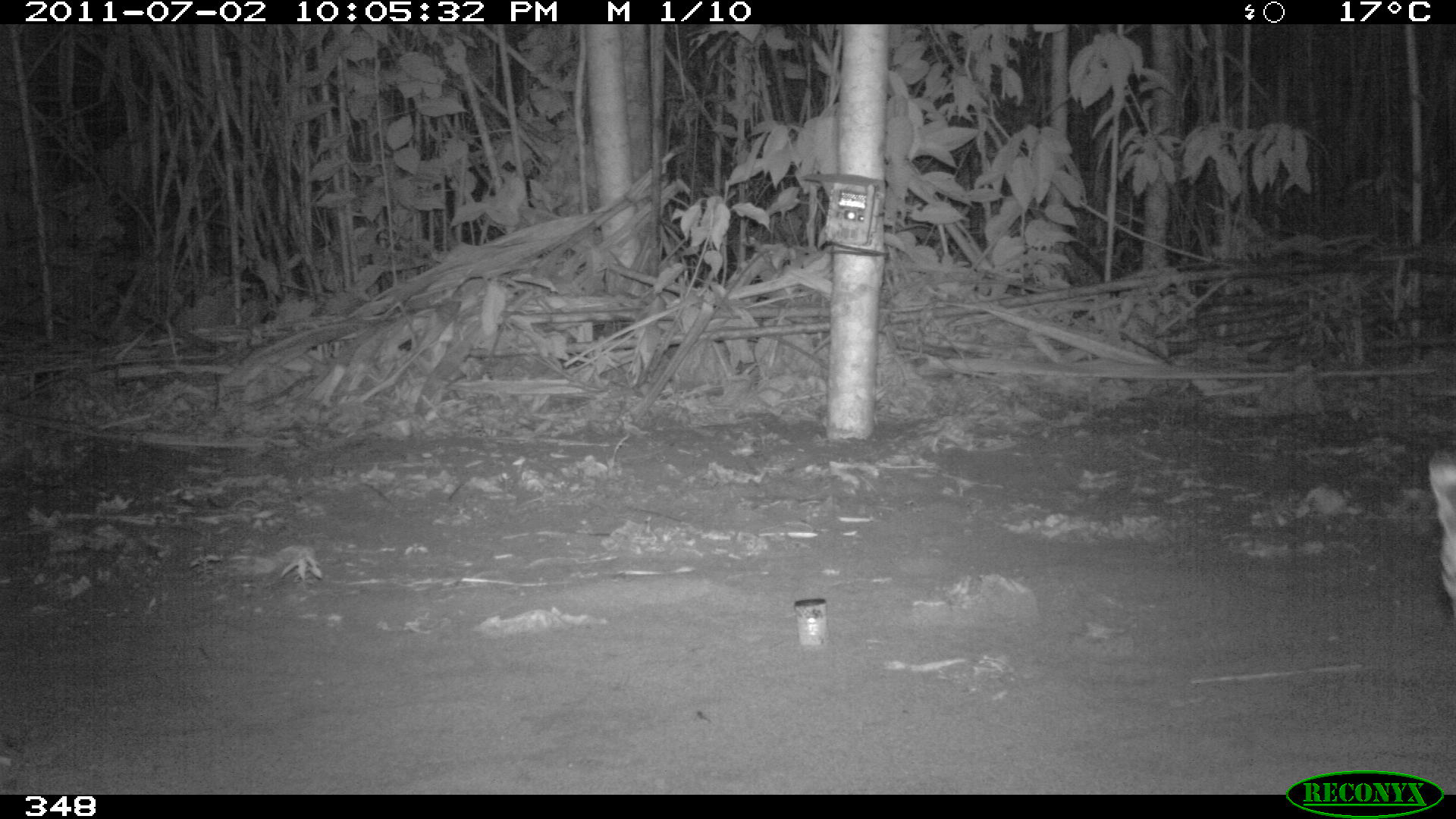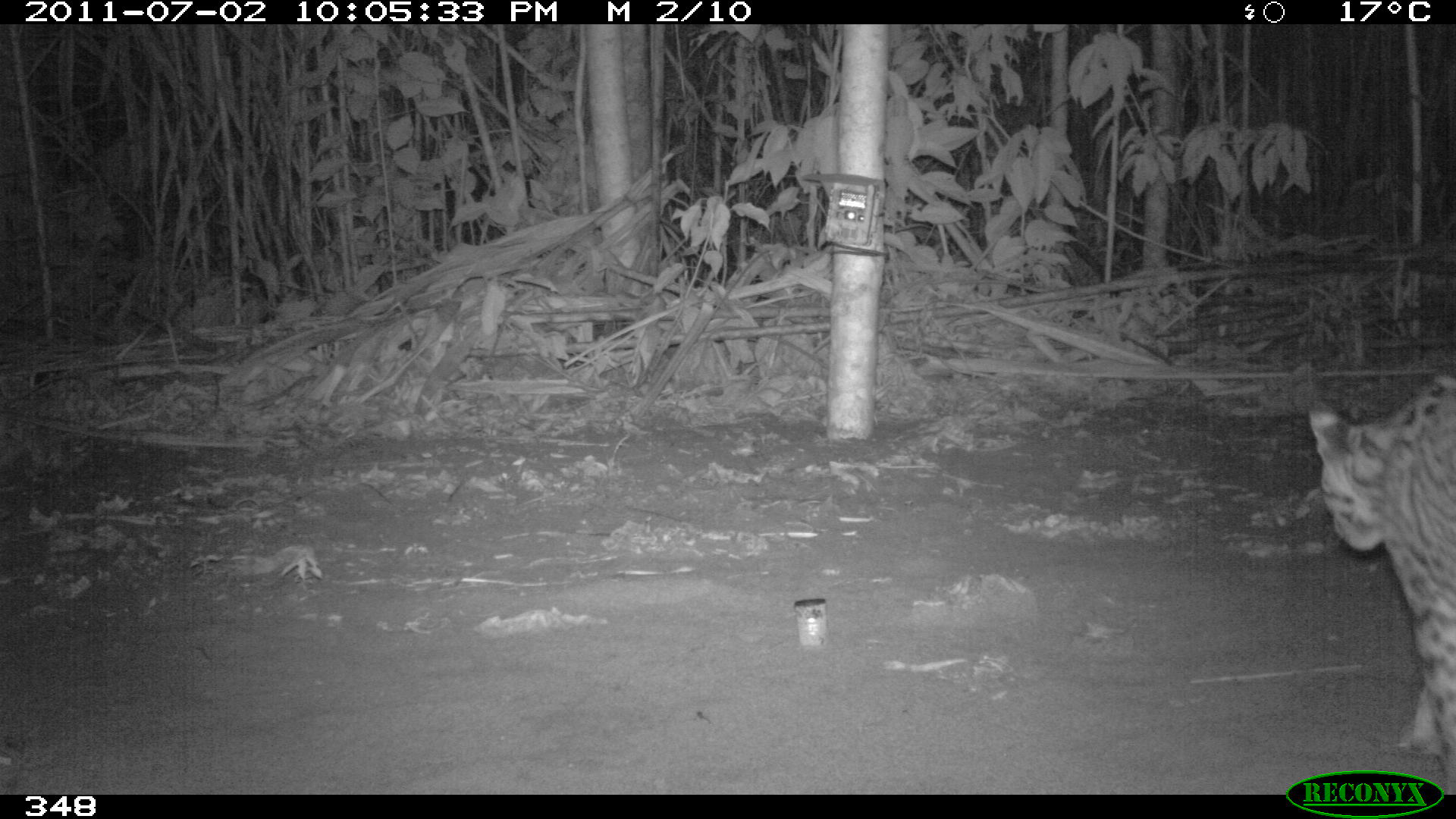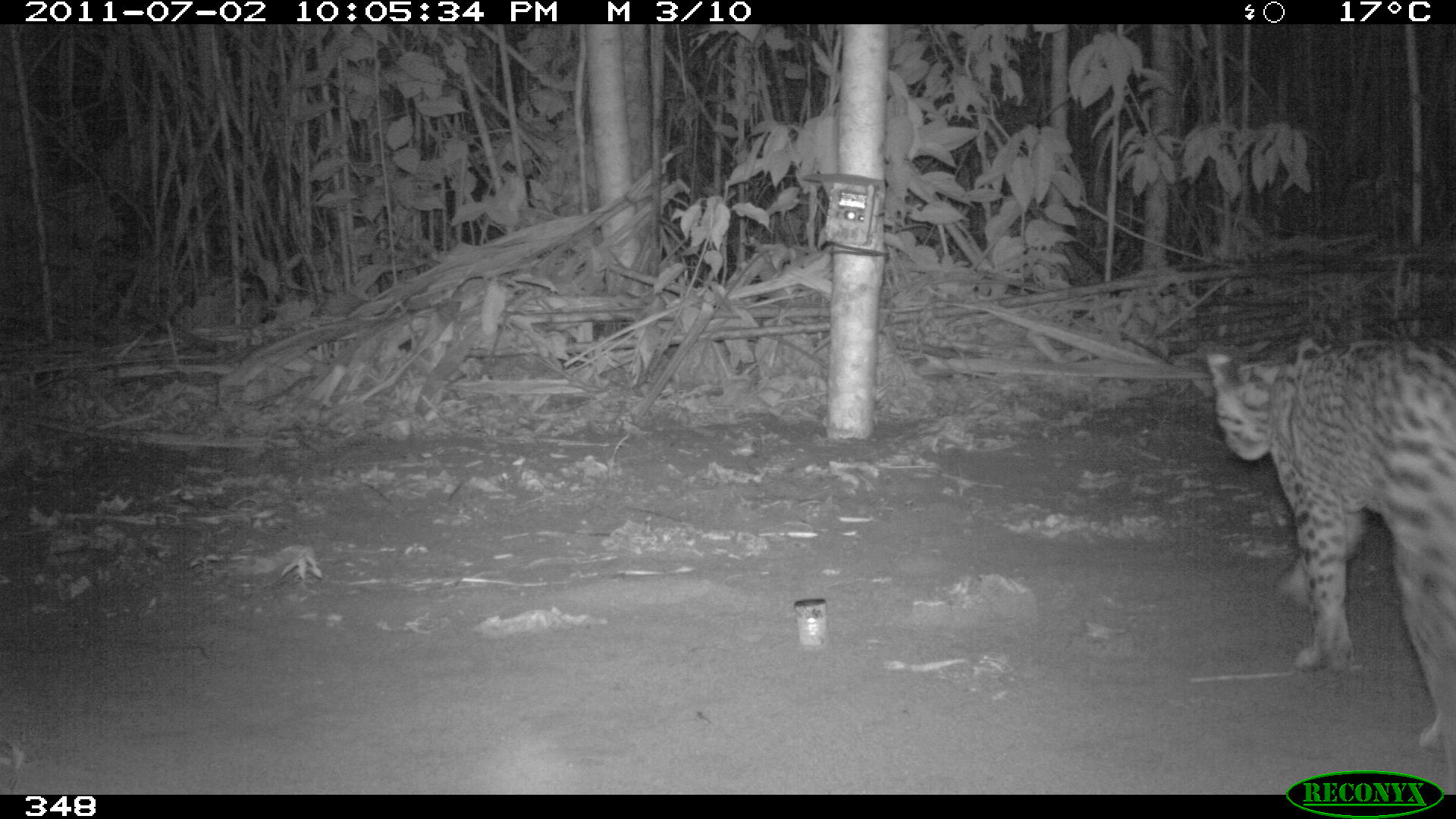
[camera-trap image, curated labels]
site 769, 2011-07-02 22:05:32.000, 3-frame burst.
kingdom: Animalia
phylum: Chordata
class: Mammalia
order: Carnivora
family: Felidae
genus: Leopardus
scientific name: Leopardus pardalis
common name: ocelot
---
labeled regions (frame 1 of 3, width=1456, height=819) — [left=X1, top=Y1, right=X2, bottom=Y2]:
leopardus pardalis: [left=1428, top=448, right=1455, bottom=618]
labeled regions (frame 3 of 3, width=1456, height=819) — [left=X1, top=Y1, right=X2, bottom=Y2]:
leopardus pardalis: [left=1203, top=334, right=1456, bottom=793]